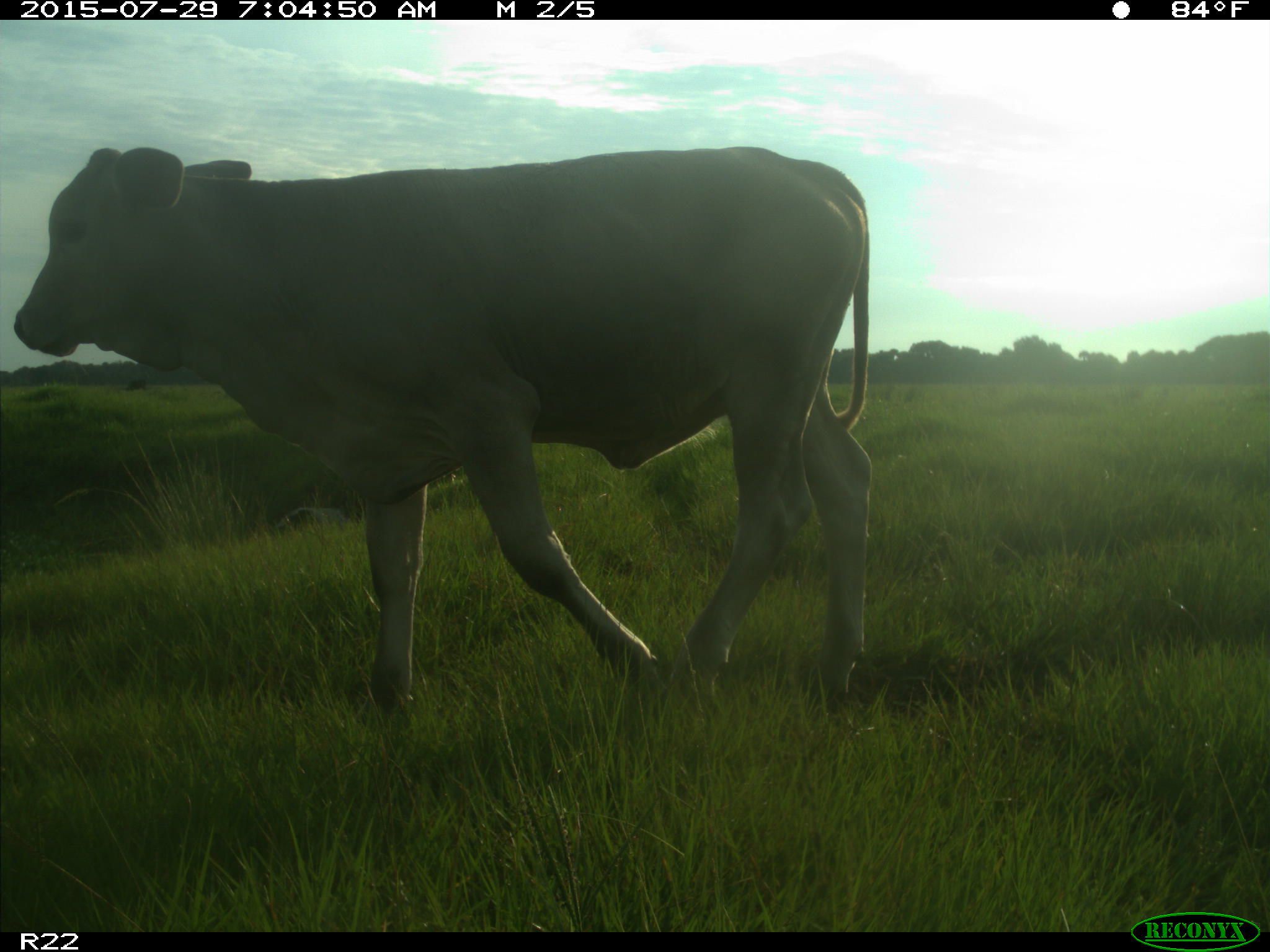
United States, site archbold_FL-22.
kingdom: Animalia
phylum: Chordata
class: Mammalia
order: Artiodactyla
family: Bovidae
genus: Bos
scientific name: Bos taurus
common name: domestic cow